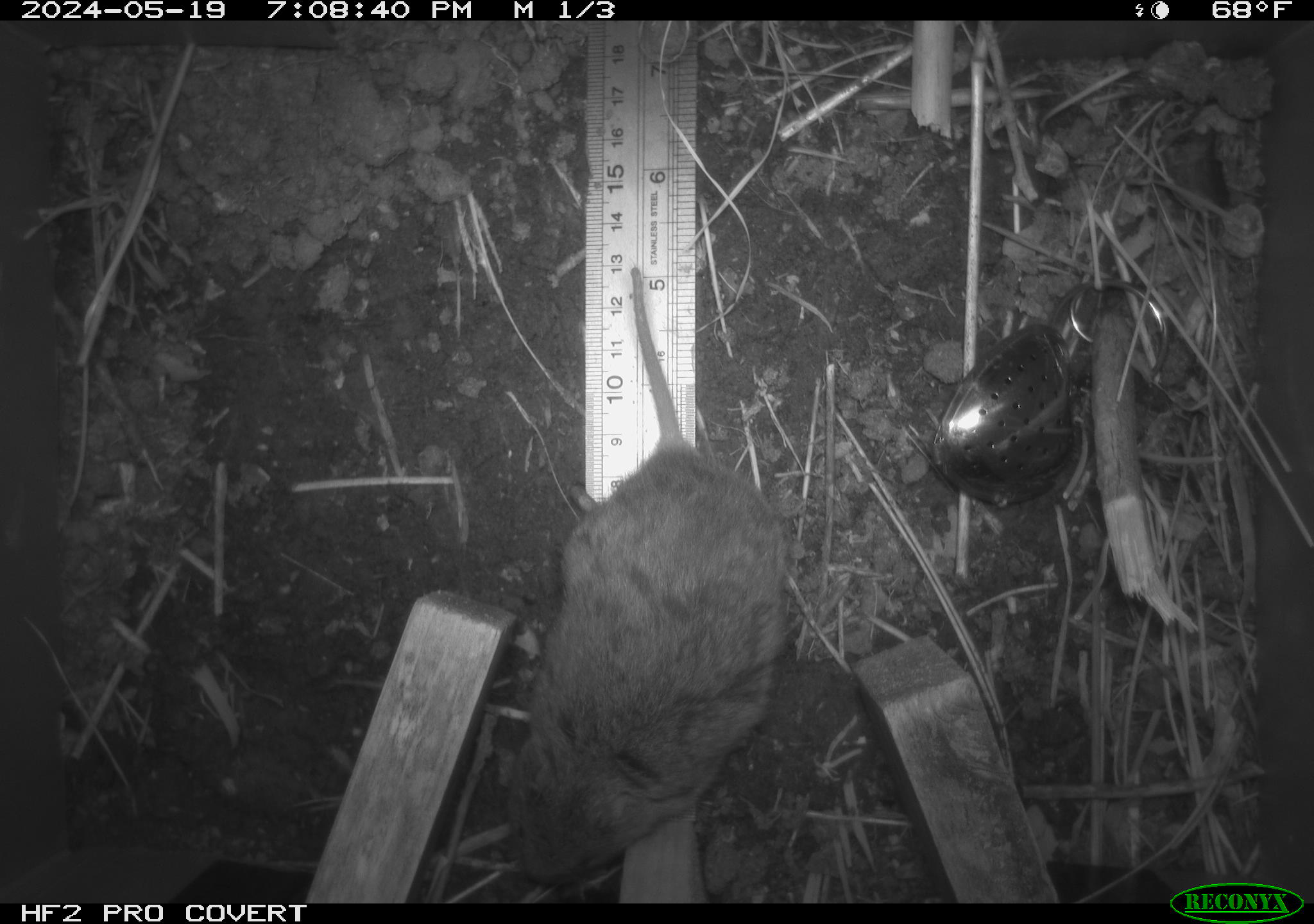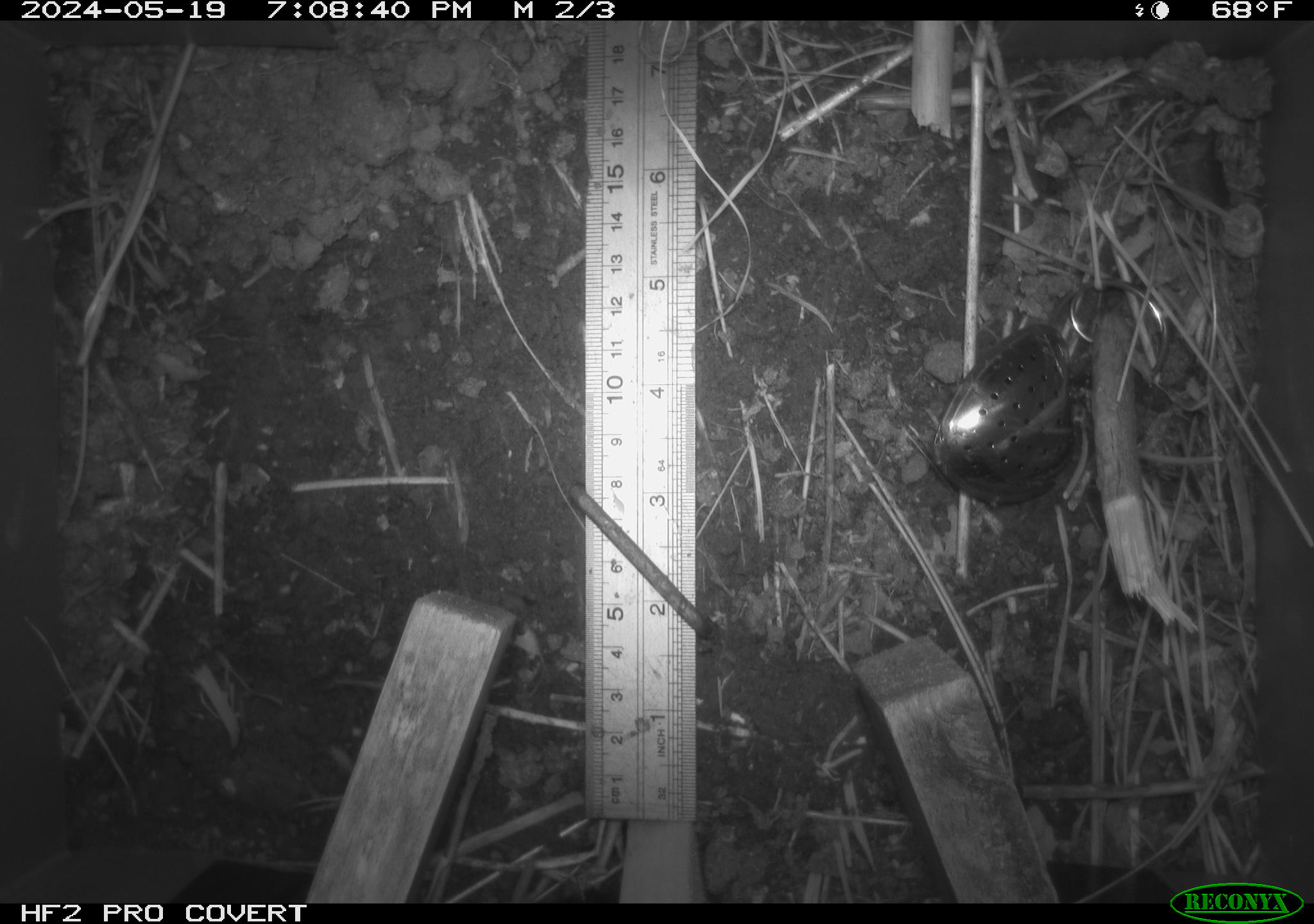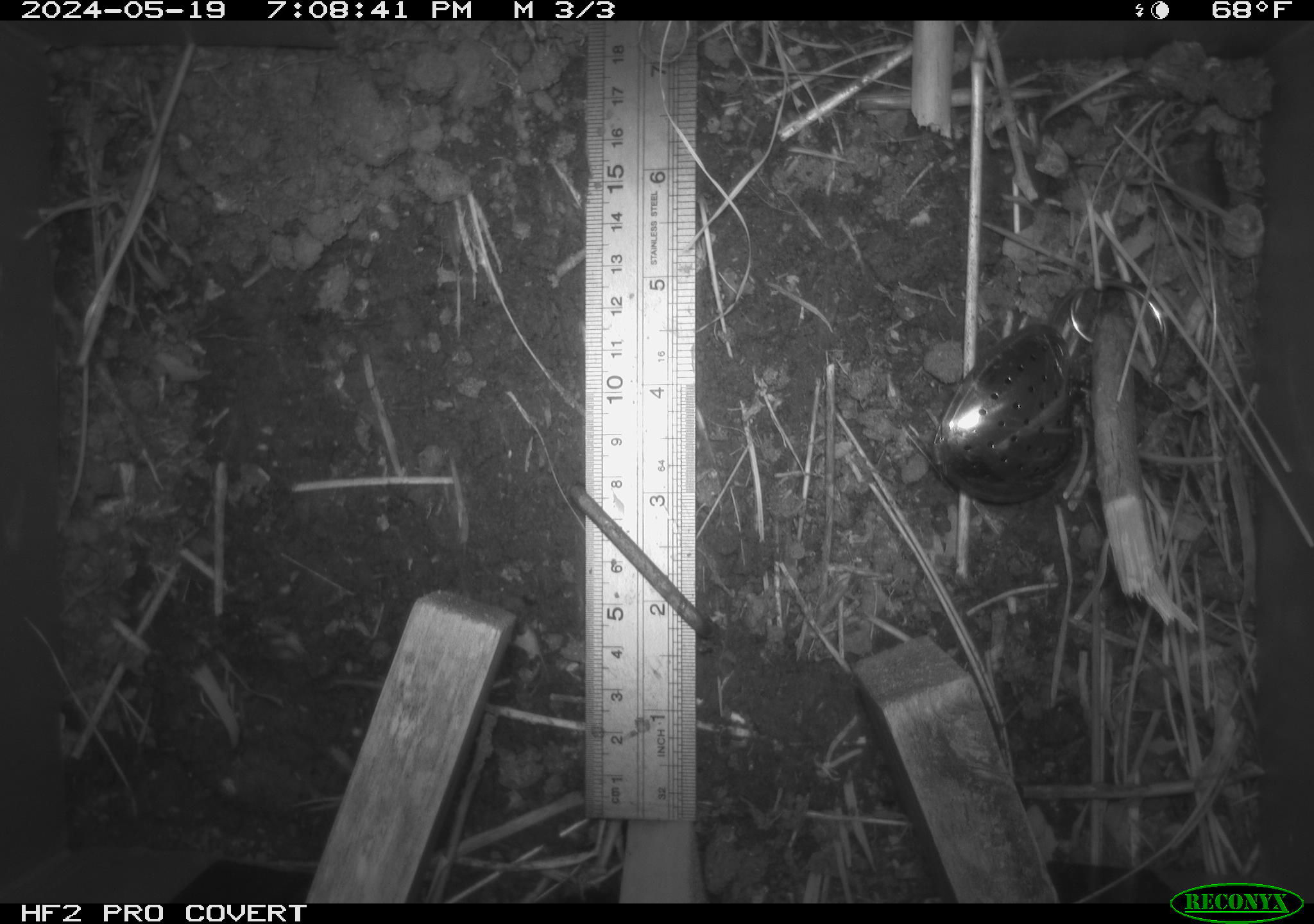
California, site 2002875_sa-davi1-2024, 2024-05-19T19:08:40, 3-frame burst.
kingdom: Animalia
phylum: Chordata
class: Mammalia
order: Rodentia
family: Cricetidae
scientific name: Arvicolinae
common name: voles, lemmings, and muskrats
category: arvicolinae subfamily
Arvicolinae subfamily (voles, lemmings, and muskrats) (Arvicolinae).